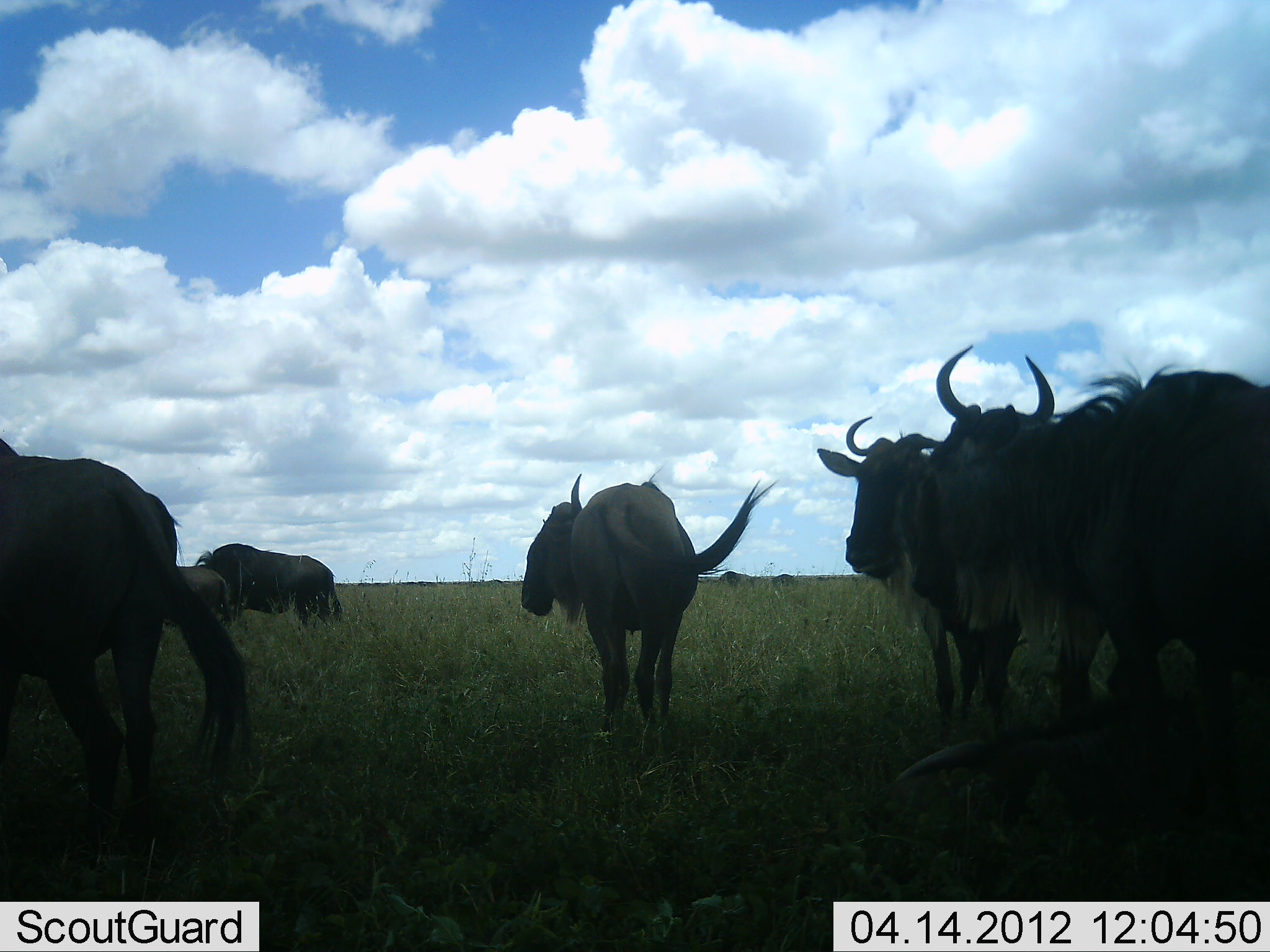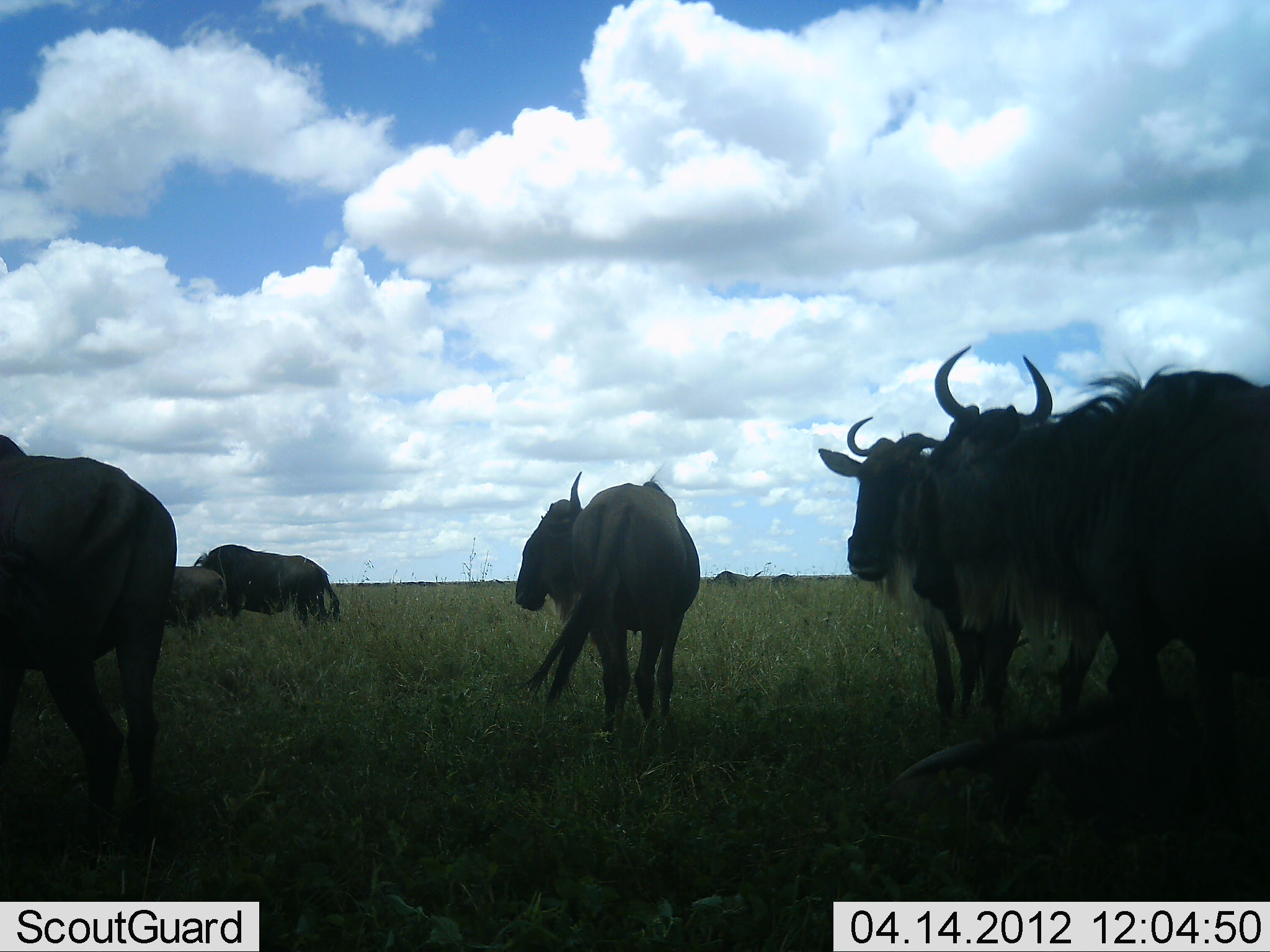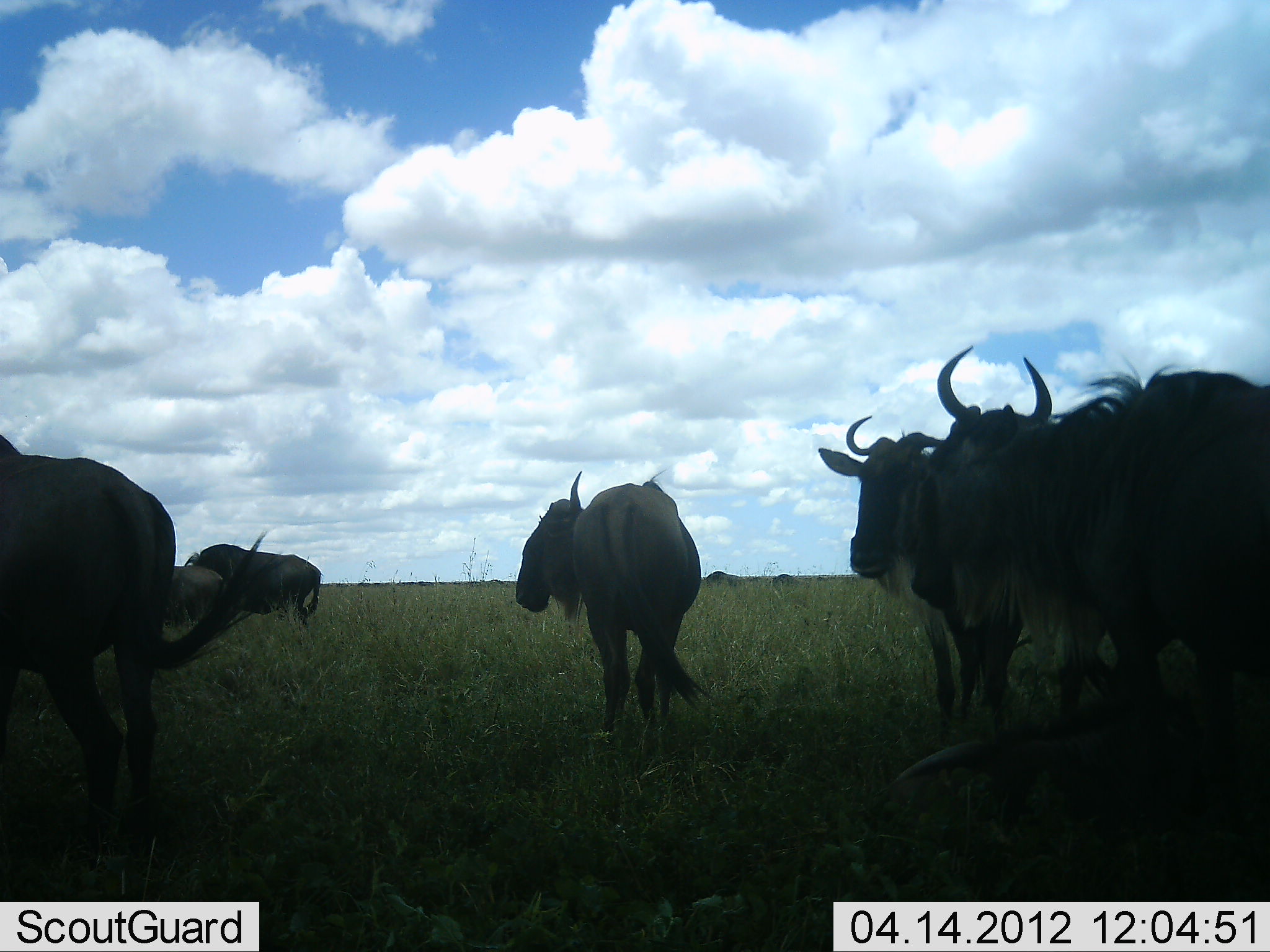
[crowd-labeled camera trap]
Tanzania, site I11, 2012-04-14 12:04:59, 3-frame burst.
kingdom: Animalia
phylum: Chordata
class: Mammalia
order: Artiodactyla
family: Bovidae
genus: Connochaetes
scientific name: Connochaetes taurinus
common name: blue wildebeest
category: wildebeest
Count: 7.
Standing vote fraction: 87%.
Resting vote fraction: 20%.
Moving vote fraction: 13%.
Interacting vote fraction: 13%.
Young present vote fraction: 20%.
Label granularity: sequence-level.